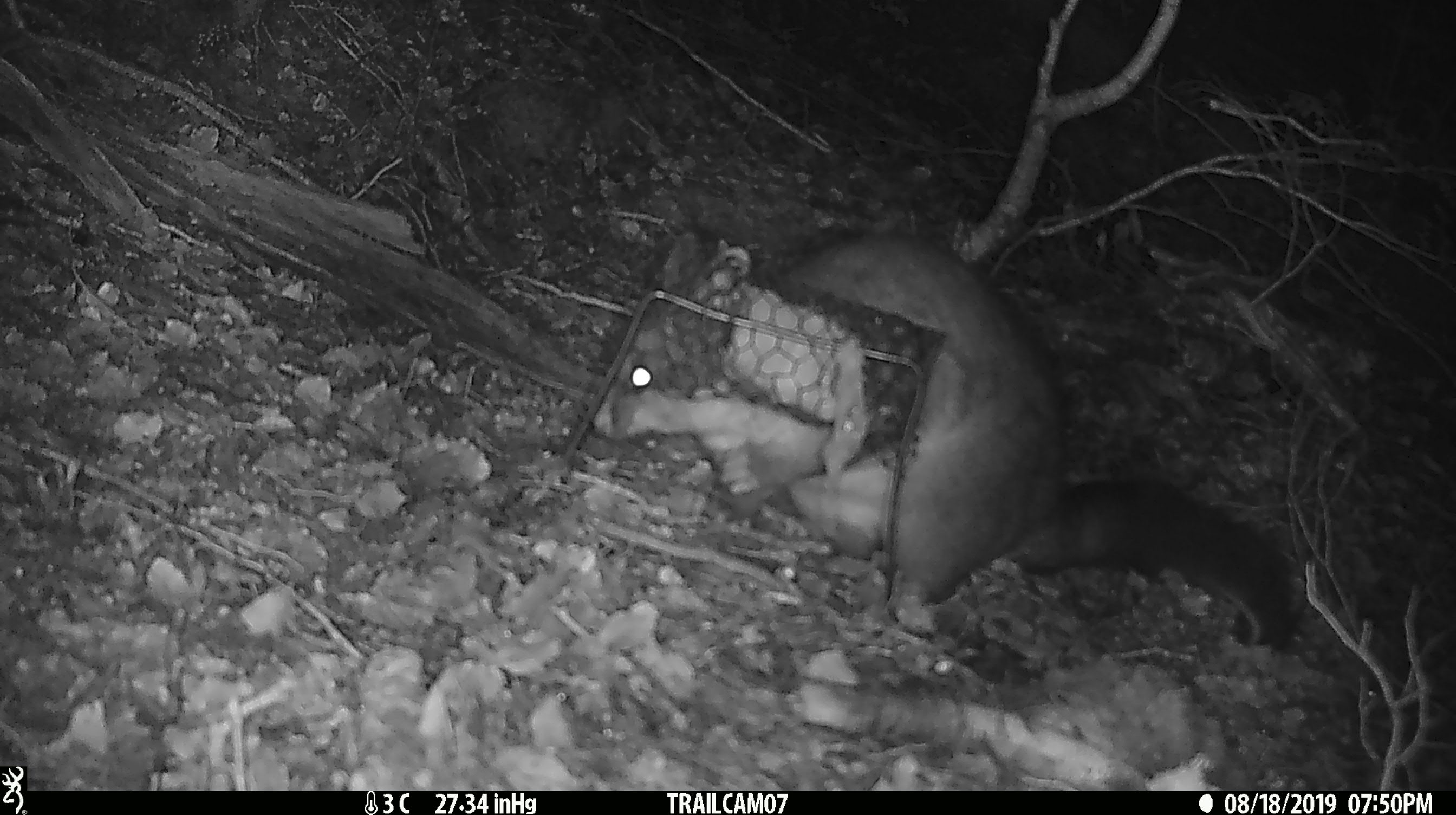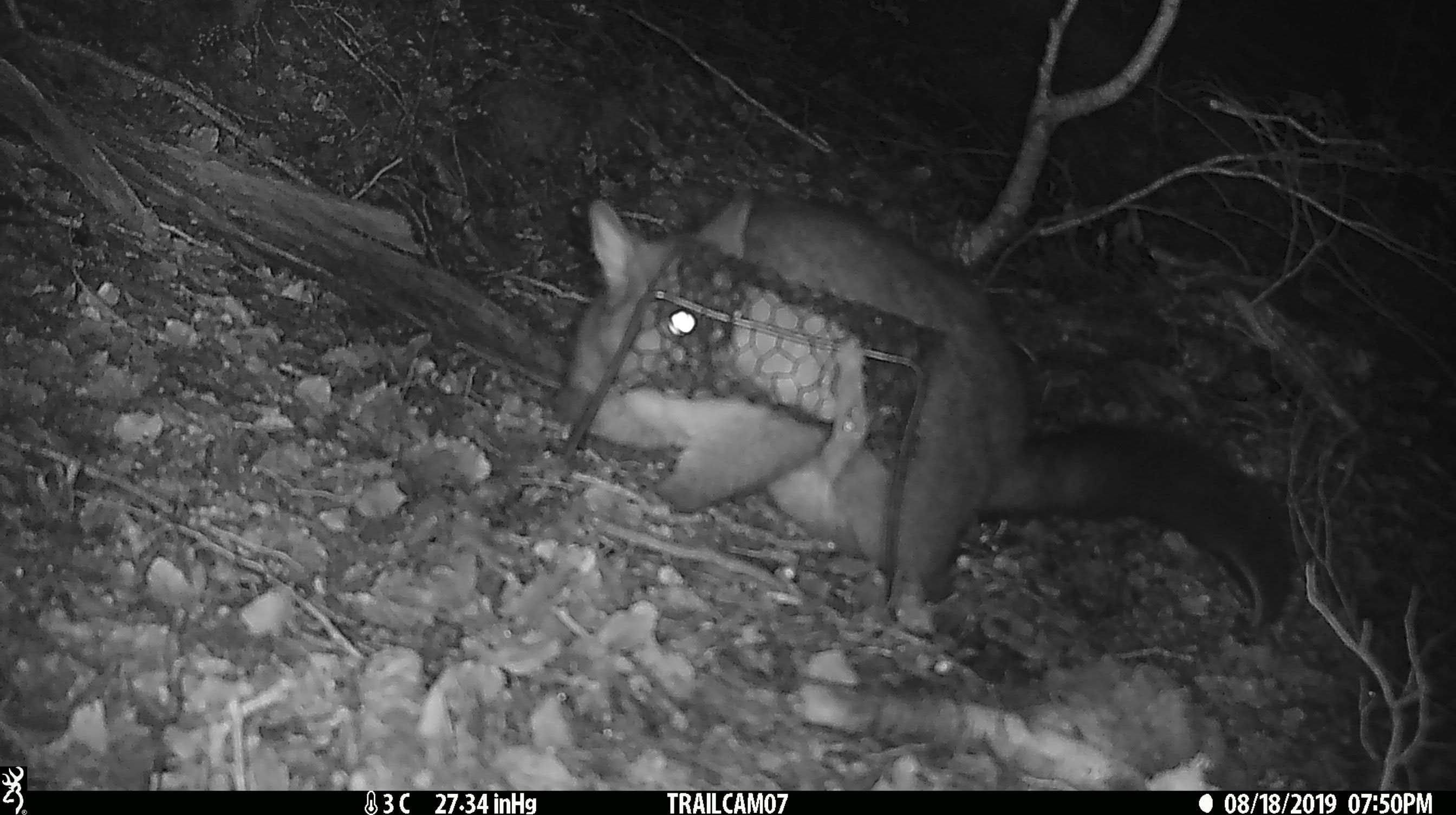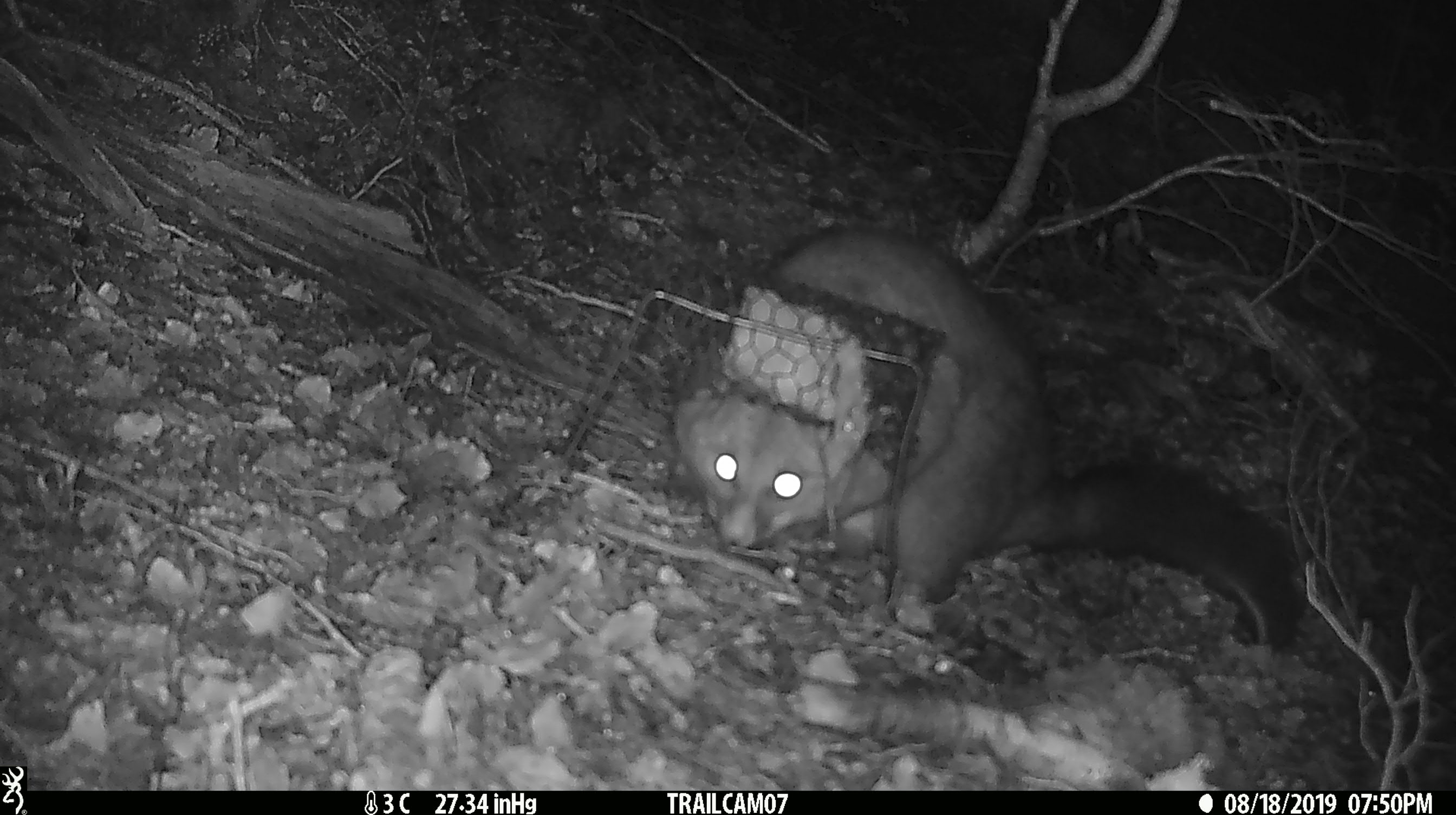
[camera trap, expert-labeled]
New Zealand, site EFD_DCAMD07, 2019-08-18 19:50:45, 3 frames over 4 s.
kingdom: Animalia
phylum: Chordata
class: Mammalia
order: Diprotodontia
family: Phalangeridae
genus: Trichosurus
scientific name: Trichosurus vulpecula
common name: common brushtail possum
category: possum